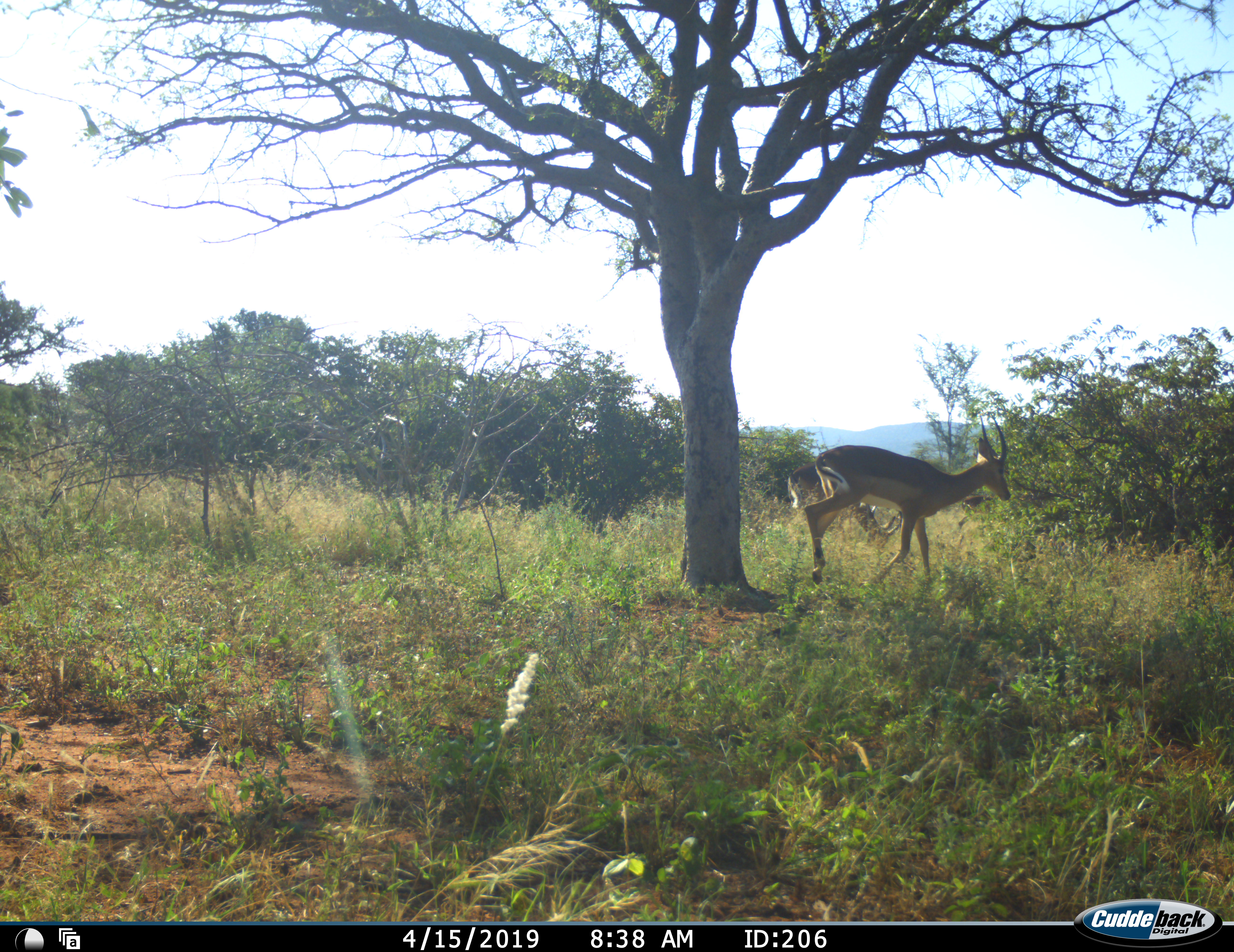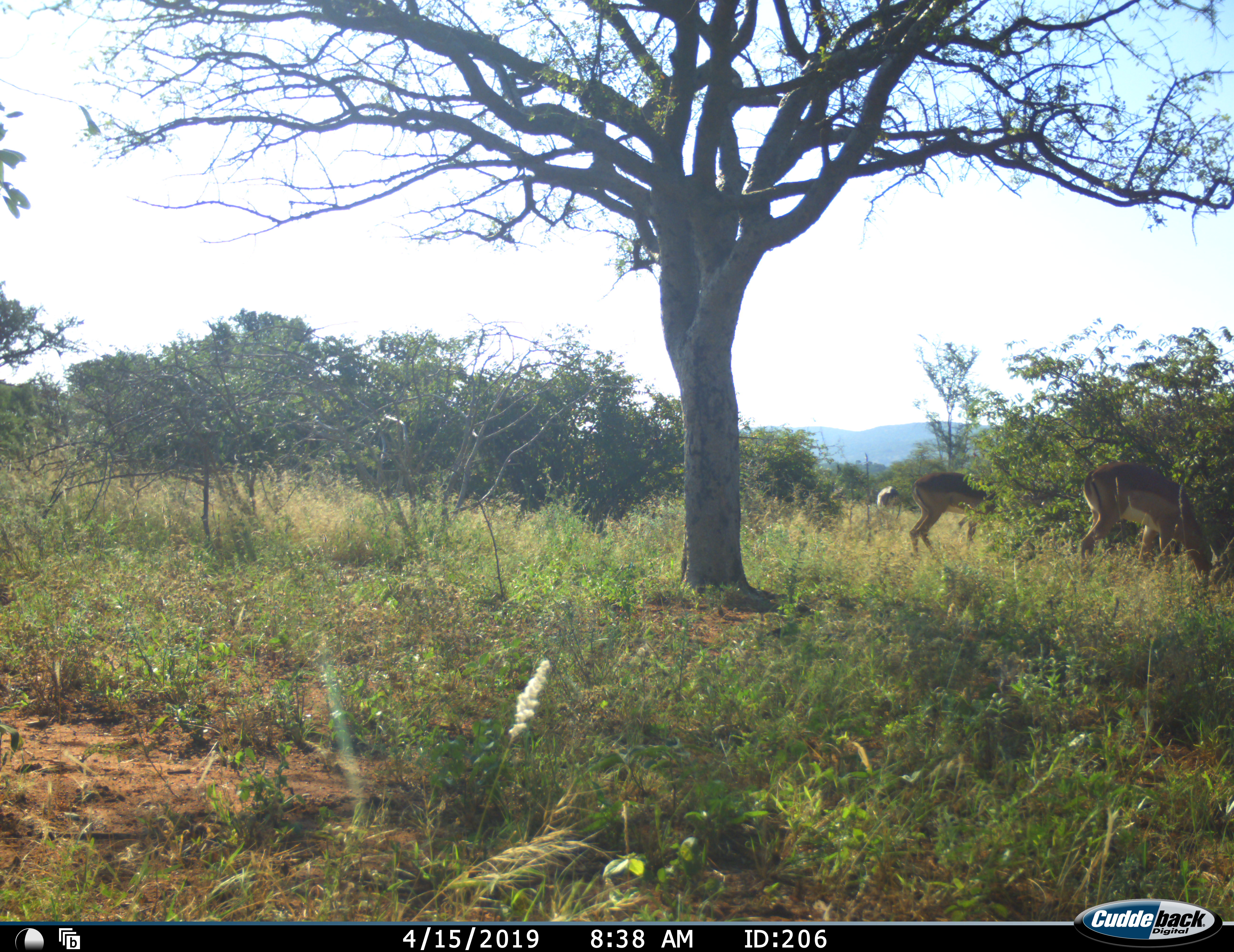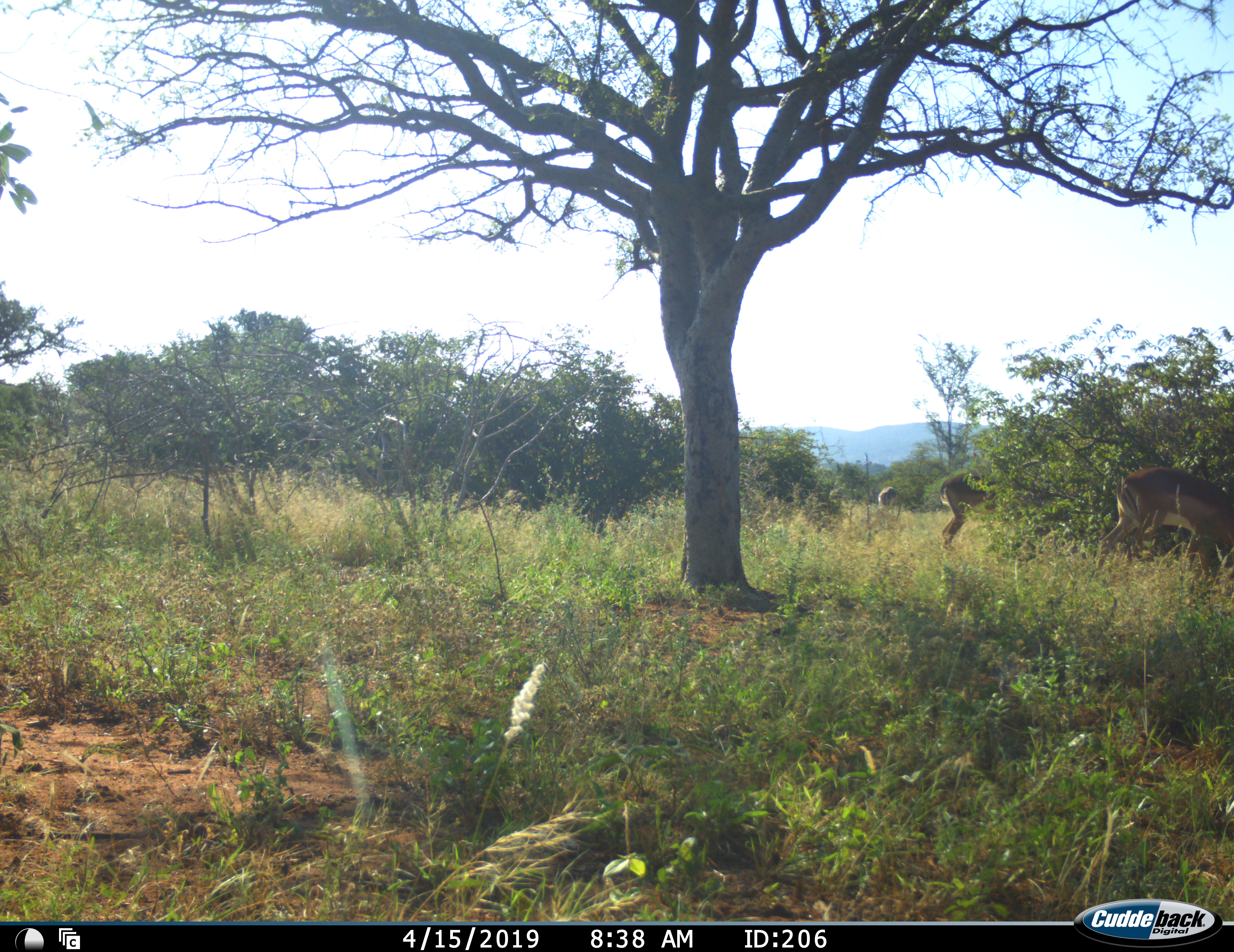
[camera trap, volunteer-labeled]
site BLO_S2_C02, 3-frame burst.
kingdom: Animalia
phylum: Chordata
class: Mammalia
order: Artiodactyla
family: Bovidae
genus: Aepyceros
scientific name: Aepyceros melampus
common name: impala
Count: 3.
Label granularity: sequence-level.